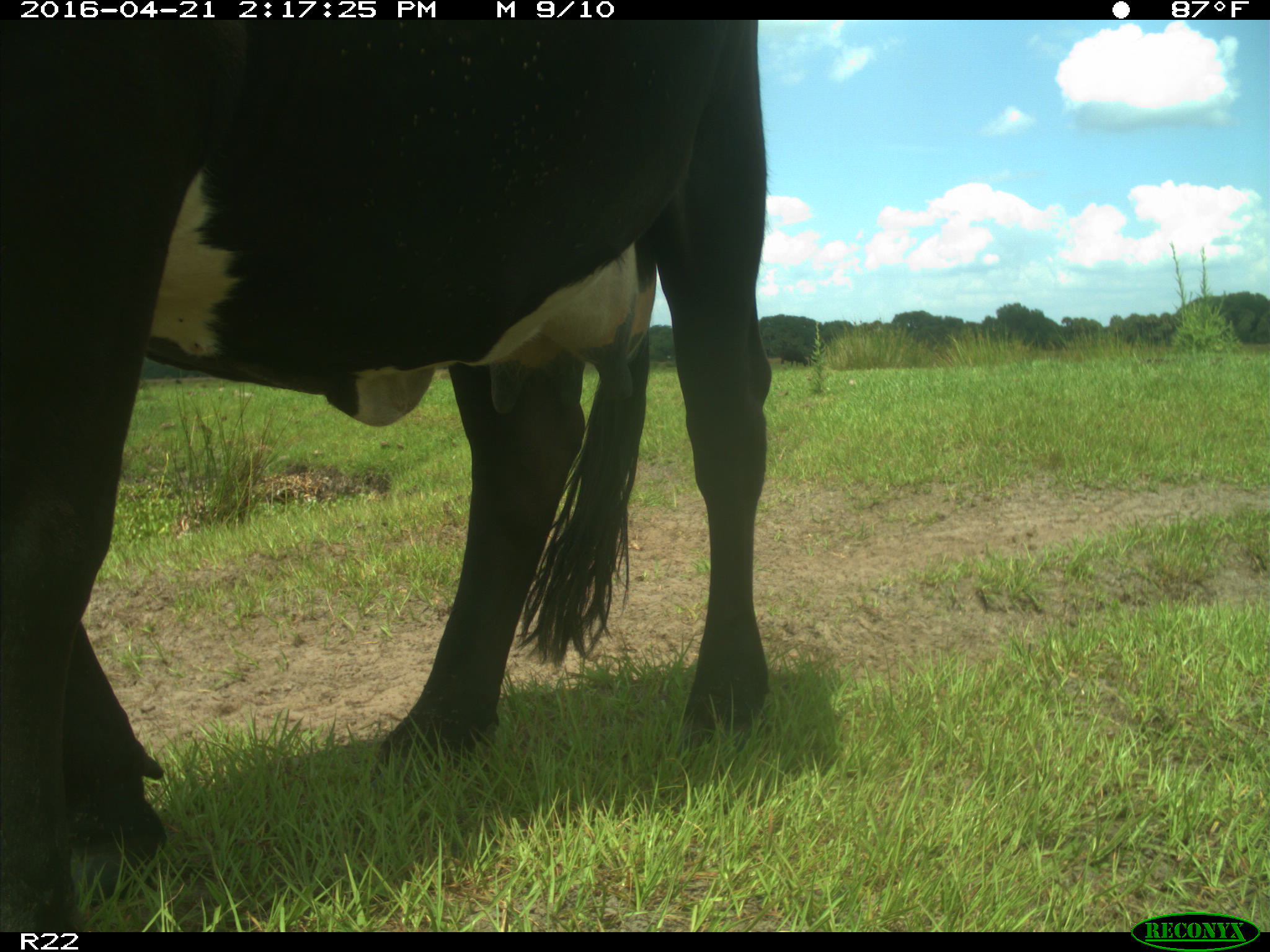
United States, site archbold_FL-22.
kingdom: Animalia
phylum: Chordata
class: Mammalia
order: Artiodactyla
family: Bovidae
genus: Bos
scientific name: Bos taurus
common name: domestic cow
Bos taurus (domestic cow).